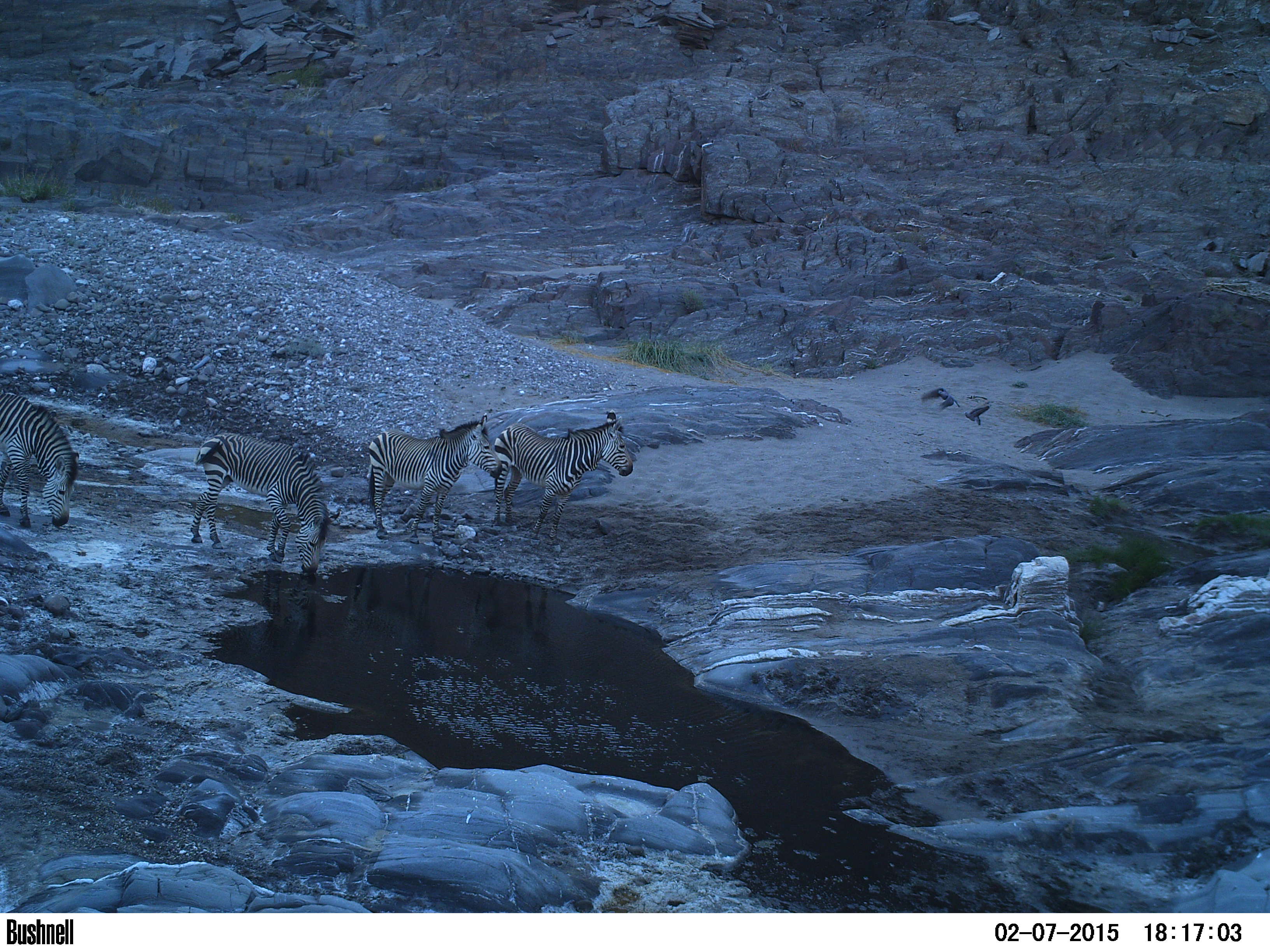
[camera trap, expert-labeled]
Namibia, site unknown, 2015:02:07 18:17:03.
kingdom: Animalia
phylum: Chordata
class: Mammalia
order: Perissodactyla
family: Equidae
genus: Equus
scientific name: Equus zebra hartmannae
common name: hartmann's mountain zebra